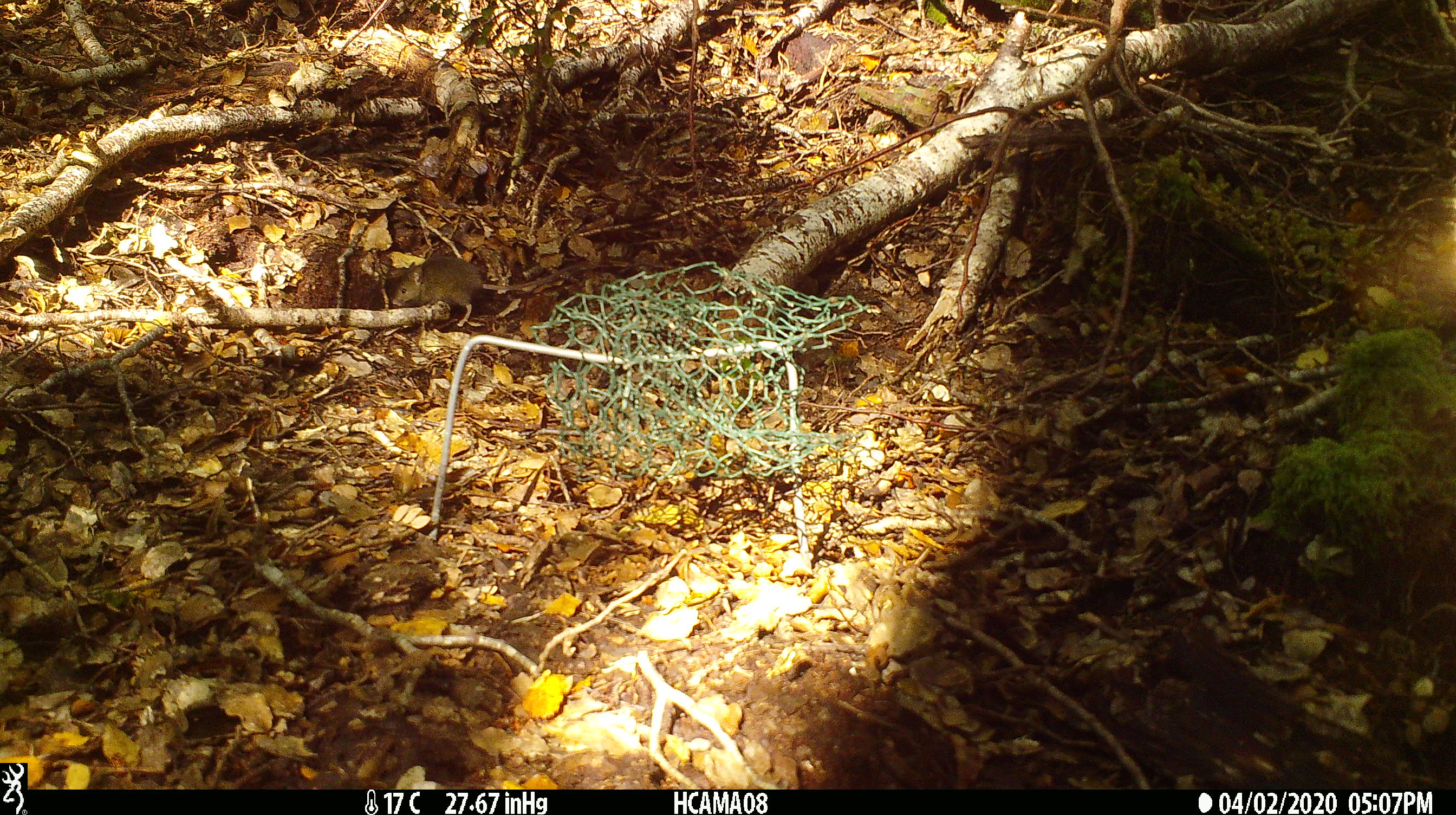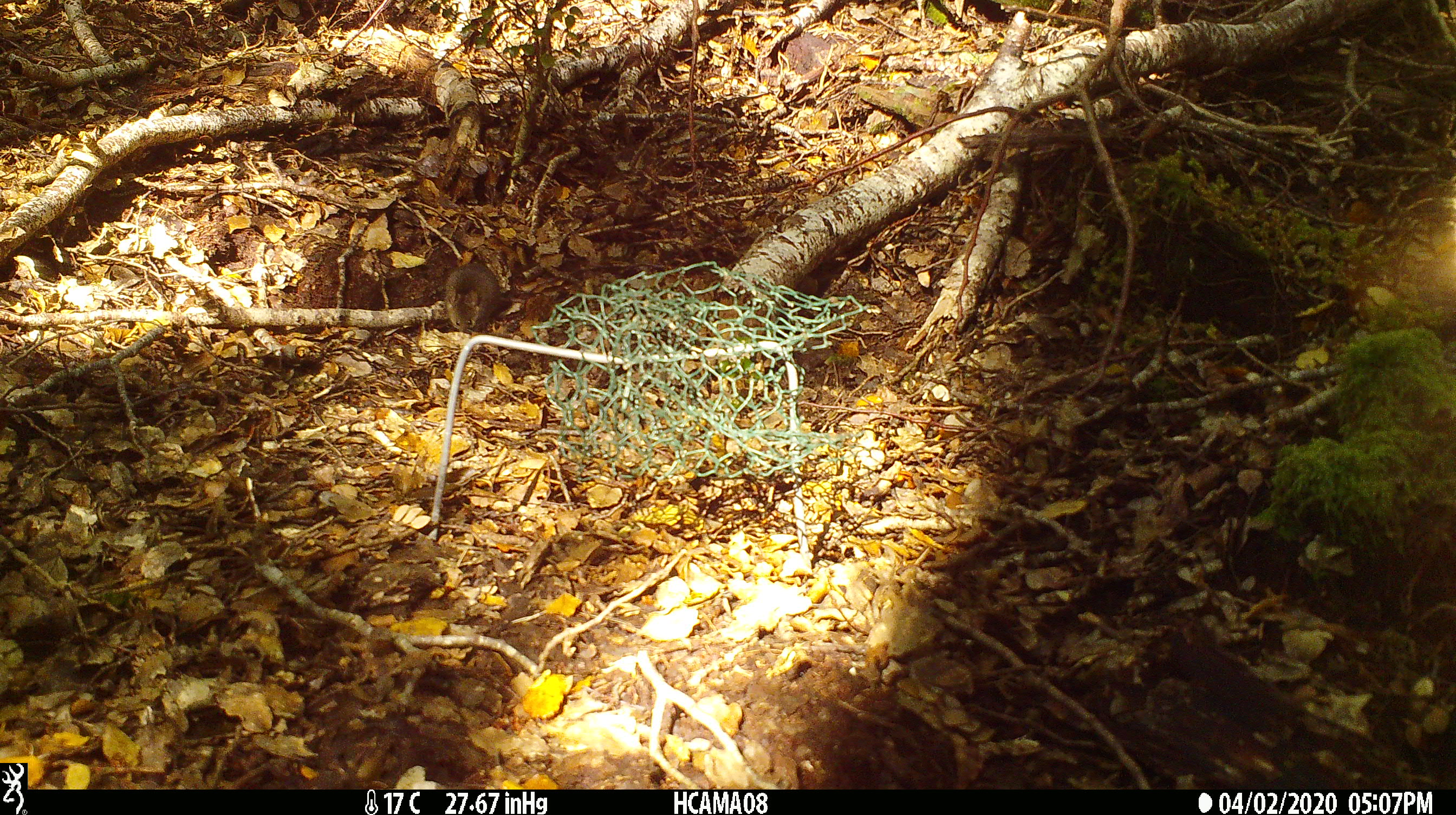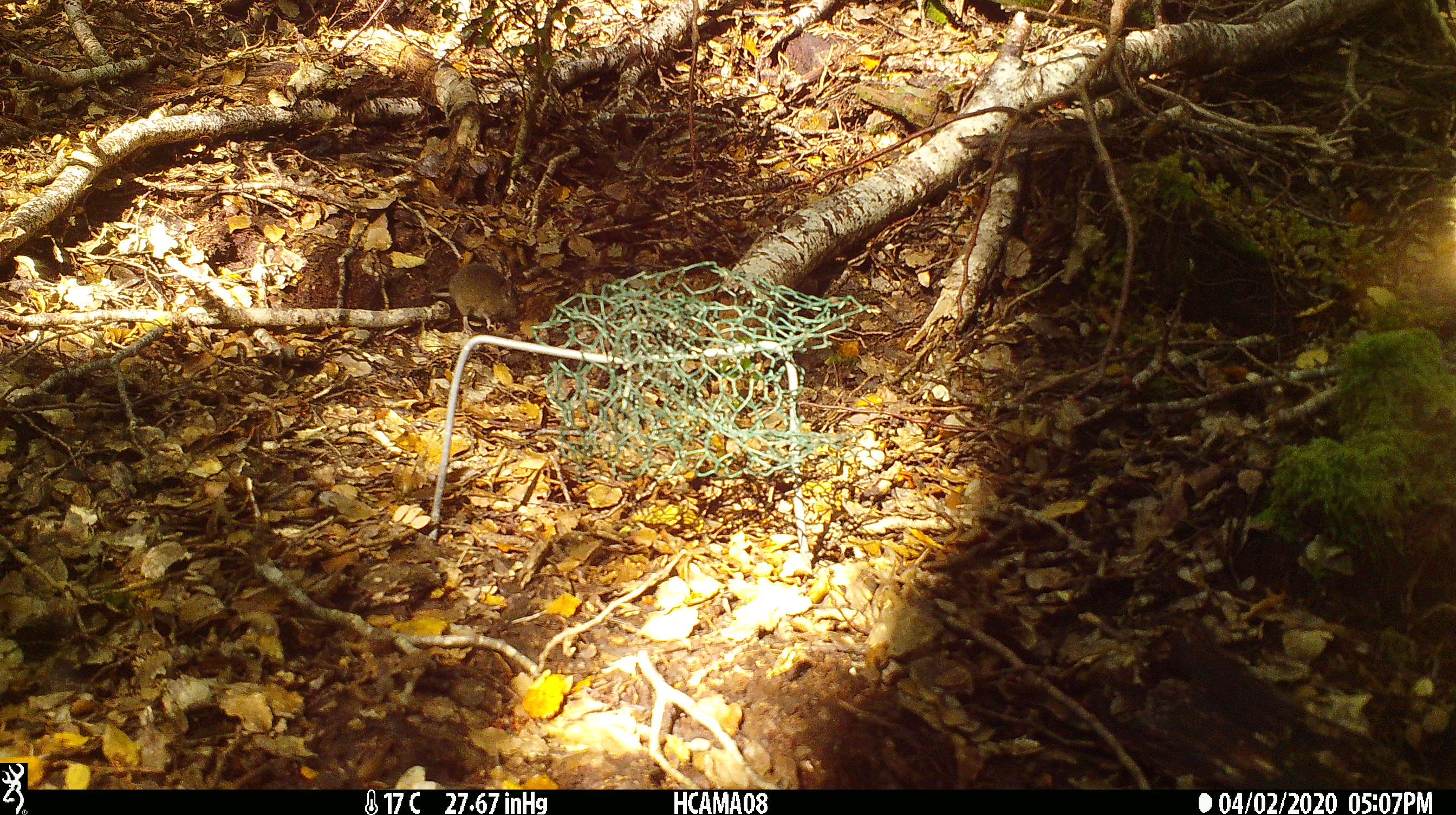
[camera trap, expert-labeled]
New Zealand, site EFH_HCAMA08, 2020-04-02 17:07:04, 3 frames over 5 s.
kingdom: Animalia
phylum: Chordata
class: Mammalia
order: Rodentia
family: Muridae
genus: Mus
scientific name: Mus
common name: mouse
Mouse (Mus).